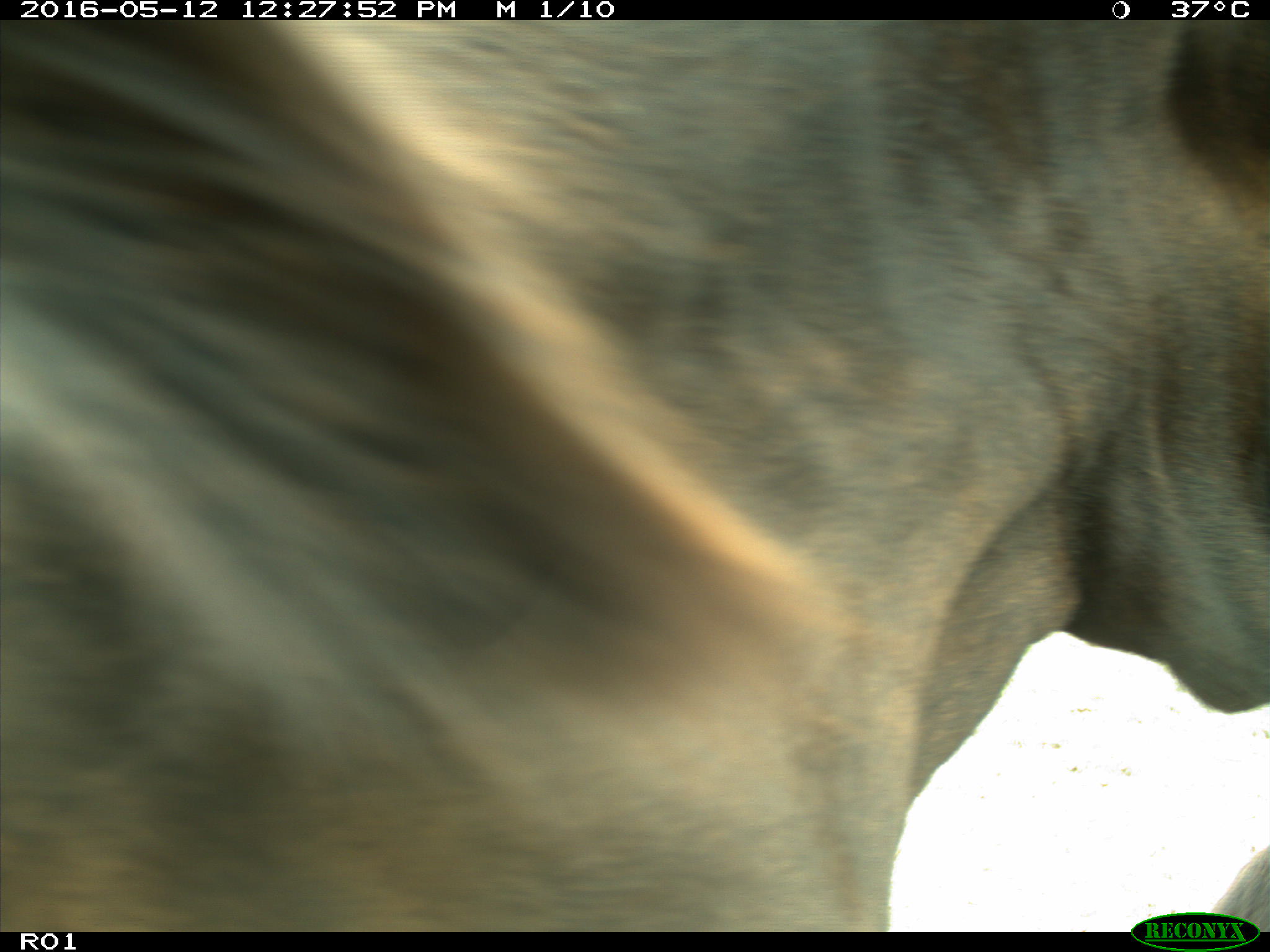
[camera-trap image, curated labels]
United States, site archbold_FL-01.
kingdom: Animalia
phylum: Chordata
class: Mammalia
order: Artiodactyla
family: Bovidae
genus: Bos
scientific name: Bos taurus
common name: domestic cow